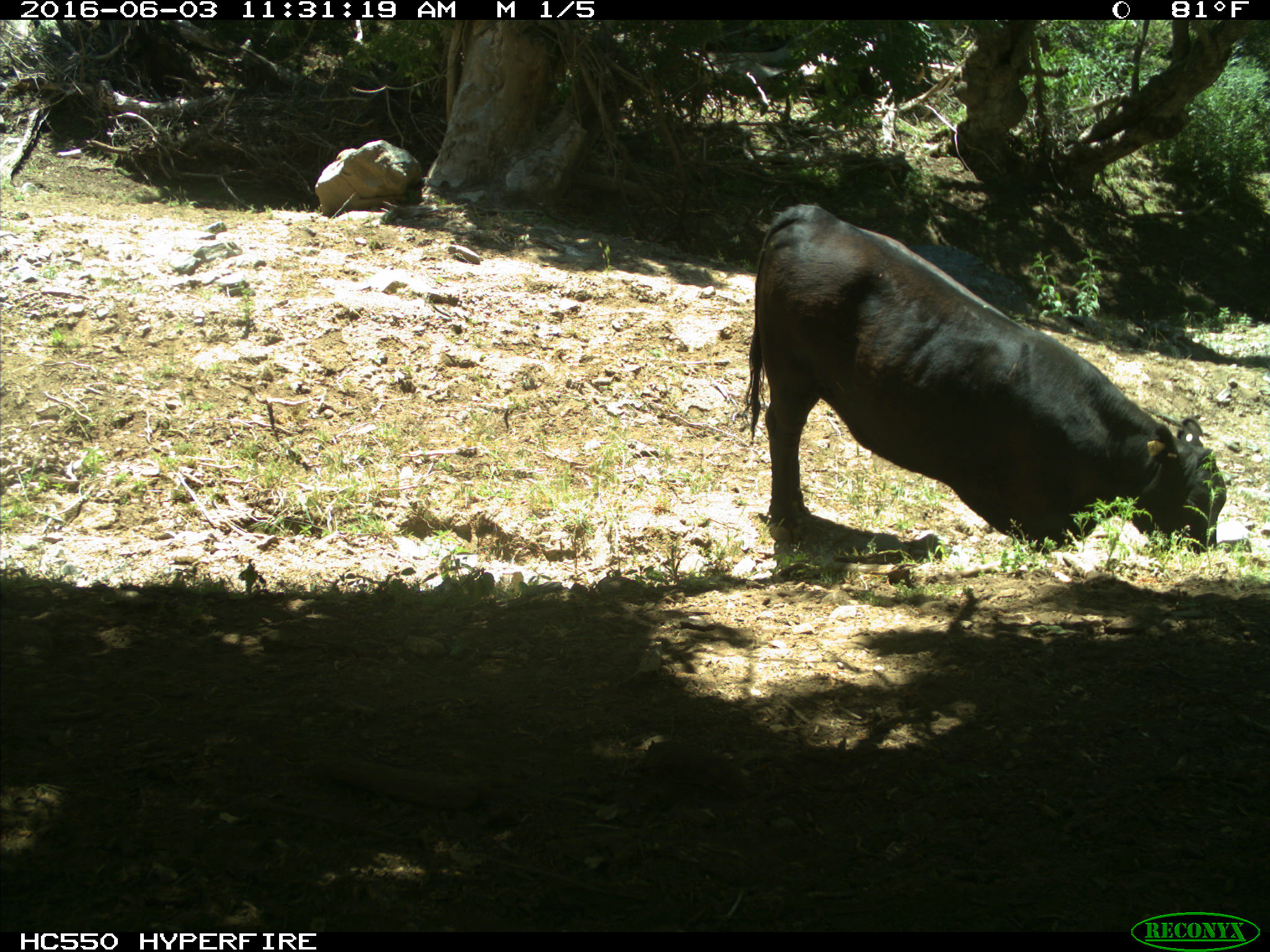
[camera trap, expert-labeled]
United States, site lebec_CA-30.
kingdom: Animalia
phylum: Chordata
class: Mammalia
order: Artiodactyla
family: Bovidae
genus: Bos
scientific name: Bos taurus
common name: domestic cow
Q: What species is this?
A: Bos taurus (domestic cow).